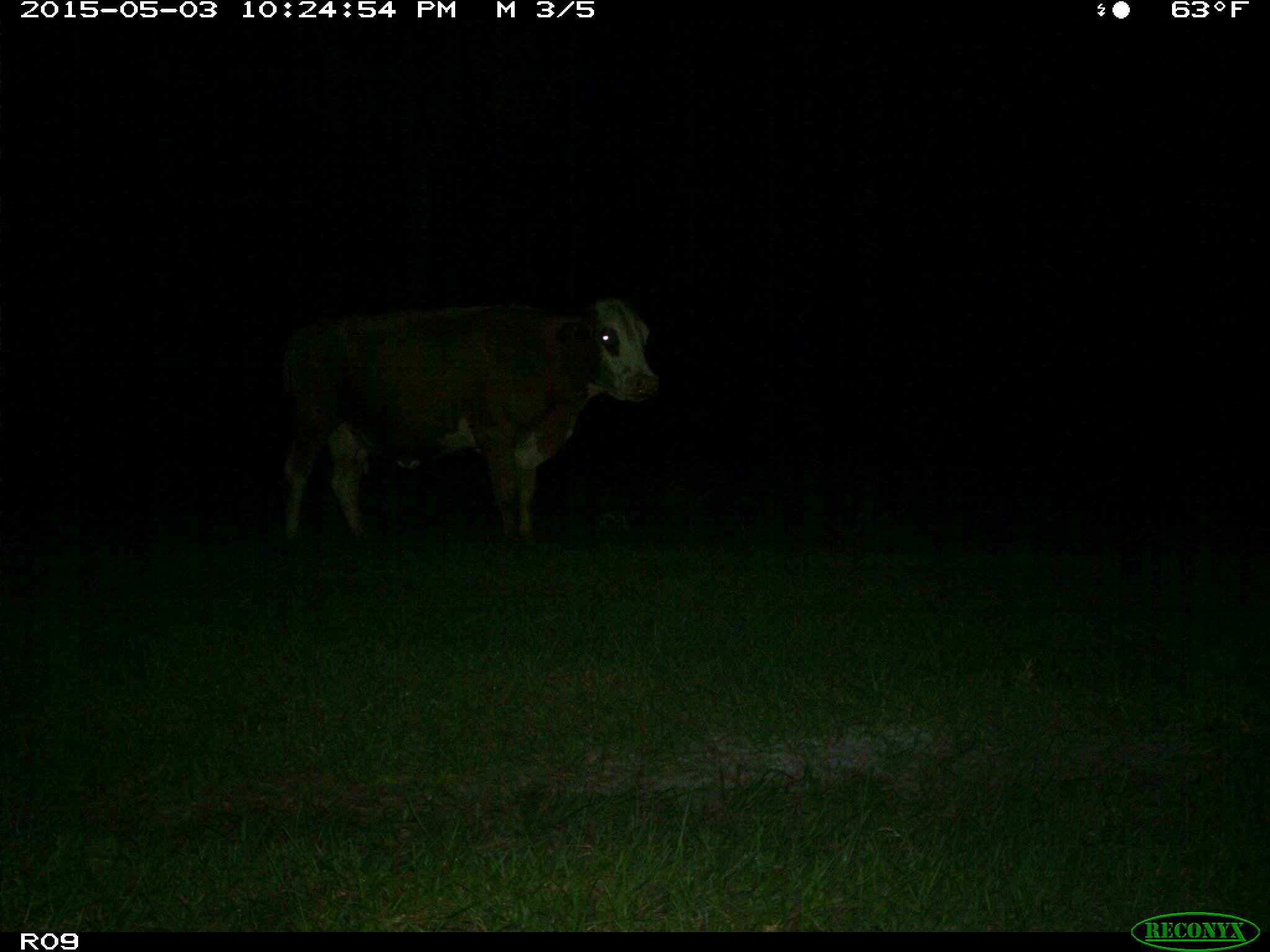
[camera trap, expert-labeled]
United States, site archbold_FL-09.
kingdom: Animalia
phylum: Chordata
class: Mammalia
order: Artiodactyla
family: Bovidae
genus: Bos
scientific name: Bos taurus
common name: domestic cow